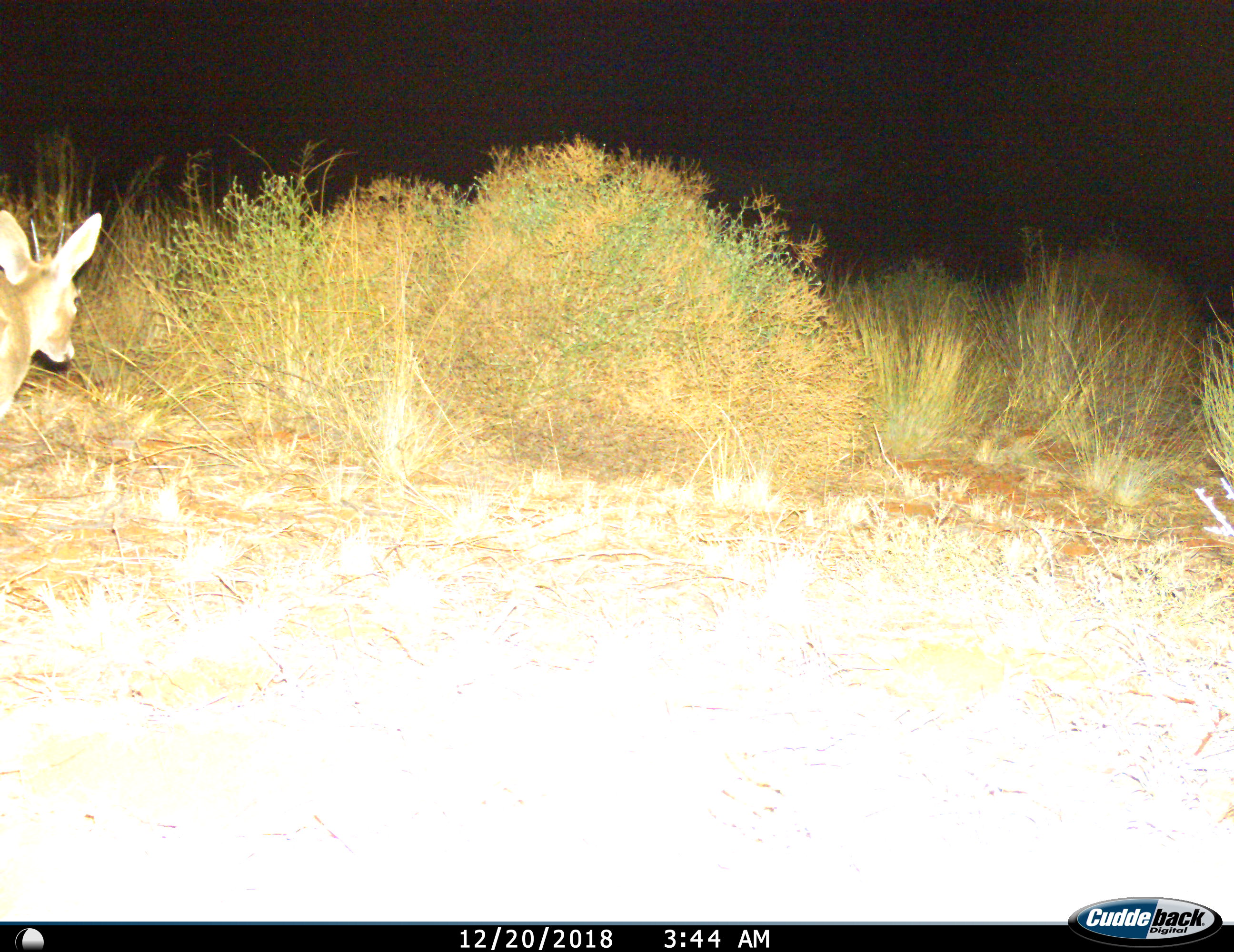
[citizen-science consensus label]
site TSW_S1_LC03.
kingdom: Animalia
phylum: Chordata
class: Mammalia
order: Artiodactyla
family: Bovidae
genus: Sylvicapra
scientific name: Sylvicapra grimmia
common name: common duiker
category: duikercommongrey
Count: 1.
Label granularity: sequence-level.